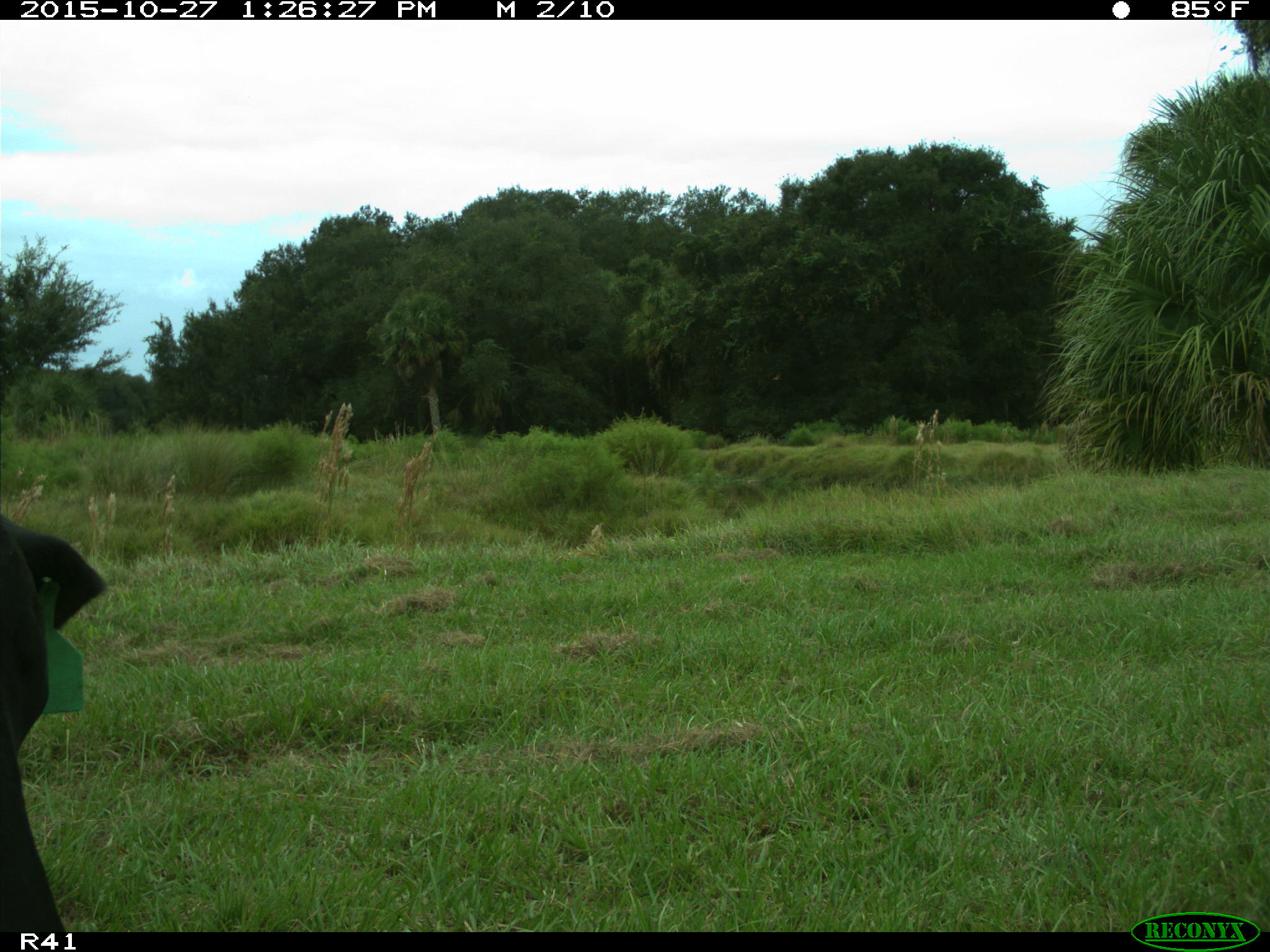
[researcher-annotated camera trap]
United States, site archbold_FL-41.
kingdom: Animalia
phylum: Chordata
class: Mammalia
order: Artiodactyla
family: Bovidae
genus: Bos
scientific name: Bos taurus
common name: domestic cow